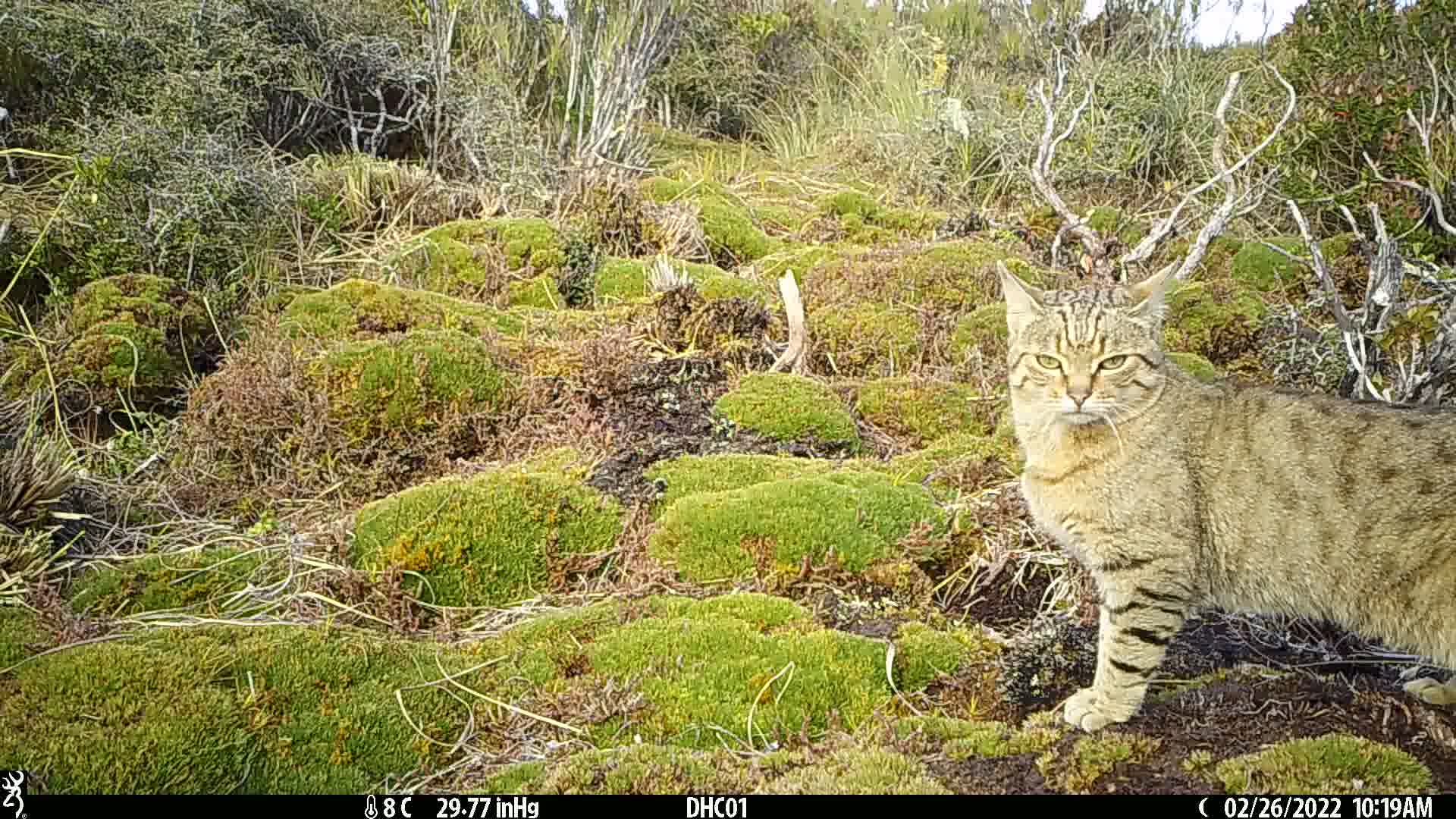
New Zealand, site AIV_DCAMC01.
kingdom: Animalia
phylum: Chordata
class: Mammalia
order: Carnivora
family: Felidae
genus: Felis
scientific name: Felis catus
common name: domestic cat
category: cat